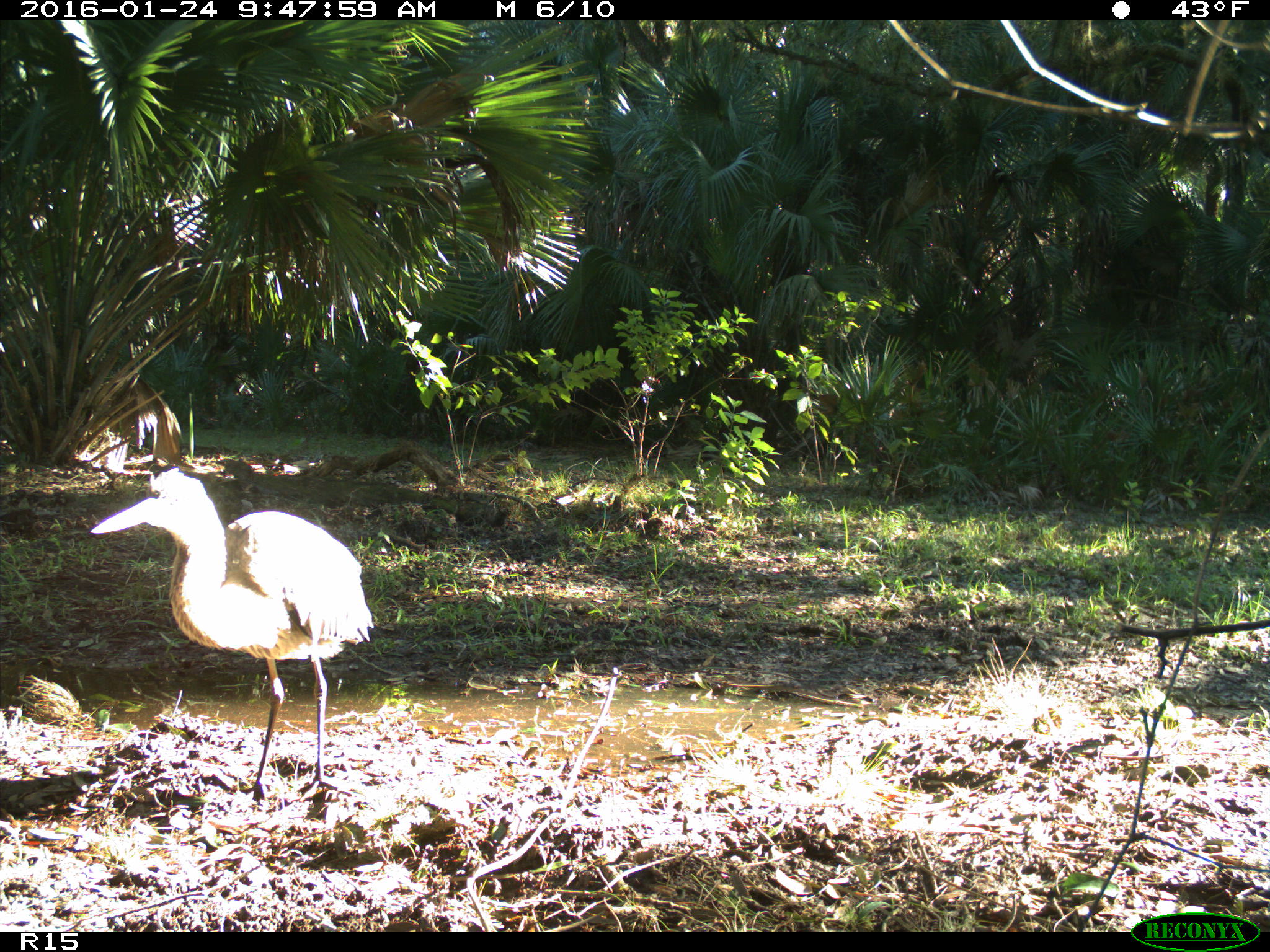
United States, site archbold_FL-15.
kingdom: Animalia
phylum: Chordata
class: Aves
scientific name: Aves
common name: birds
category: unidentified bird